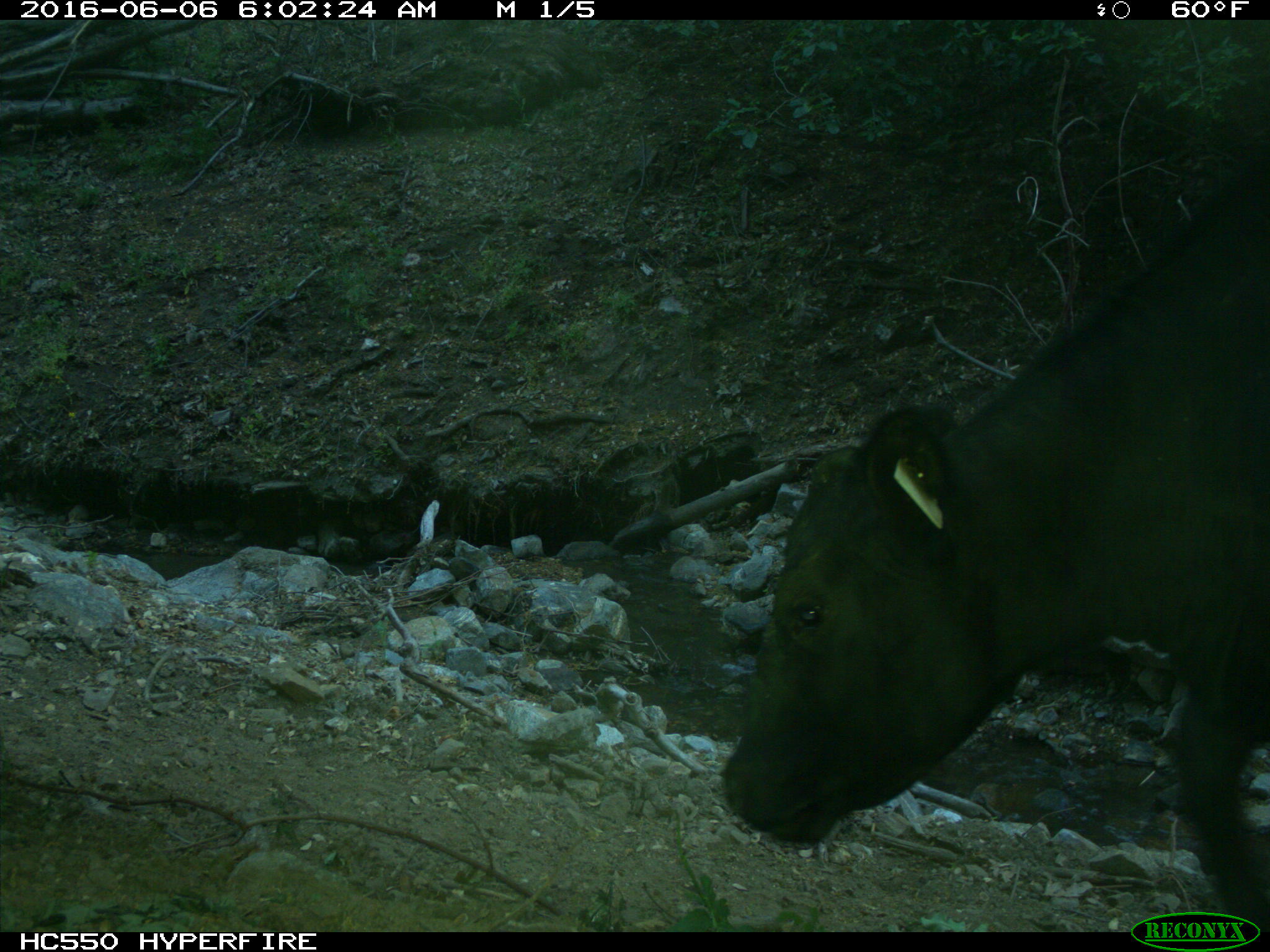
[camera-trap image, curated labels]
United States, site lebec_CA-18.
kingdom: Animalia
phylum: Chordata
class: Mammalia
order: Artiodactyla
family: Bovidae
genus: Bos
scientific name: Bos taurus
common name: domestic cow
Bos taurus (domestic cow).